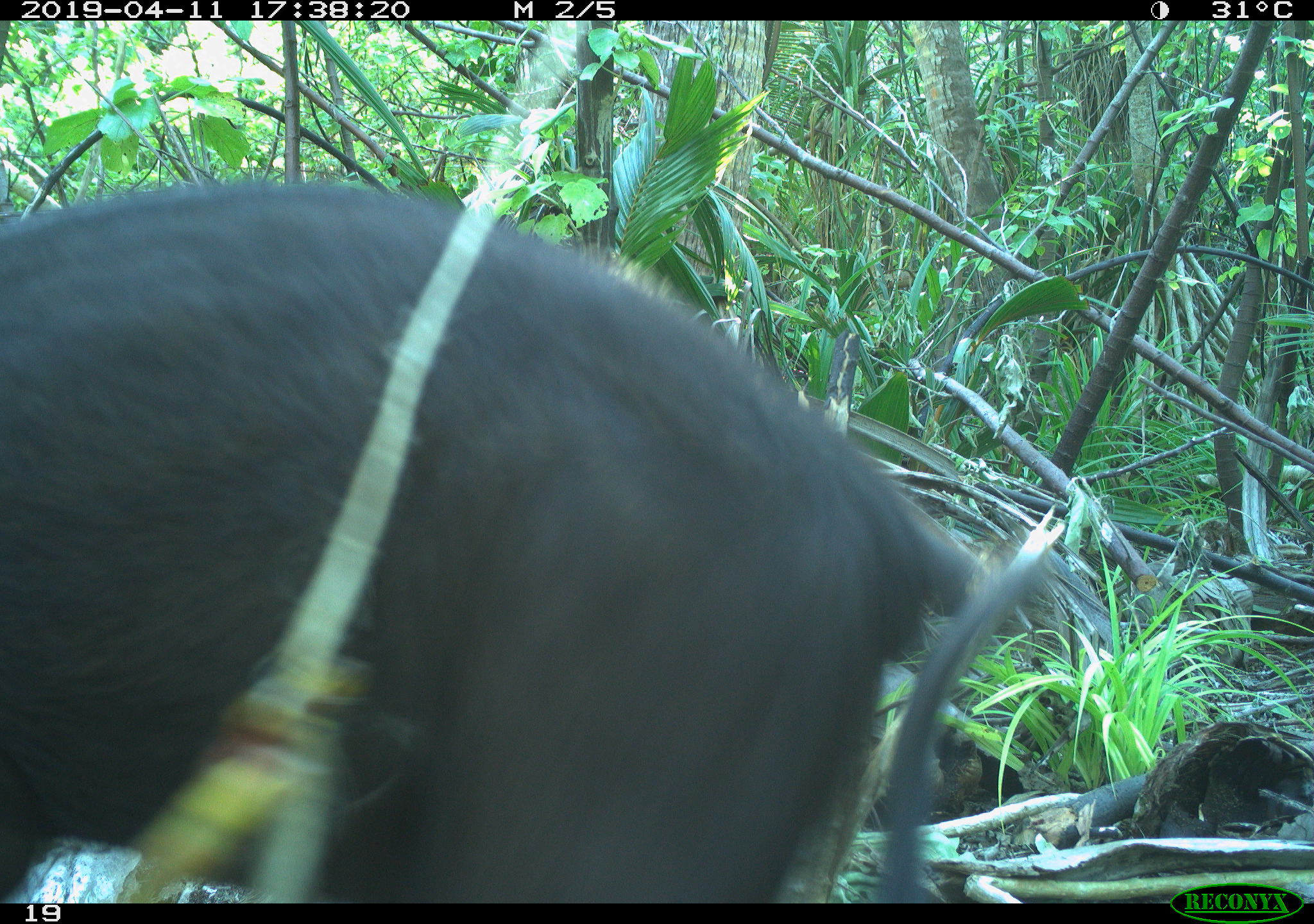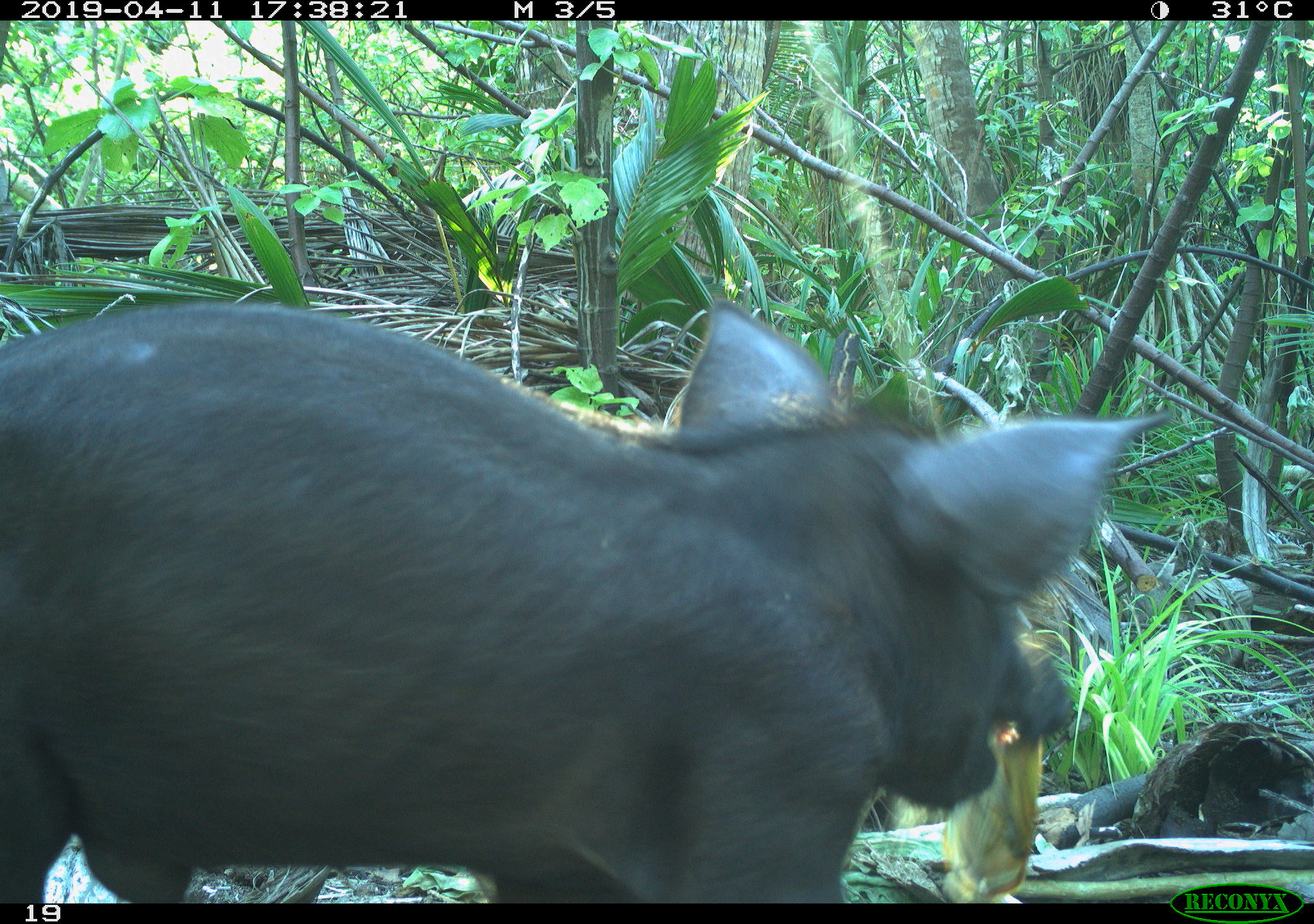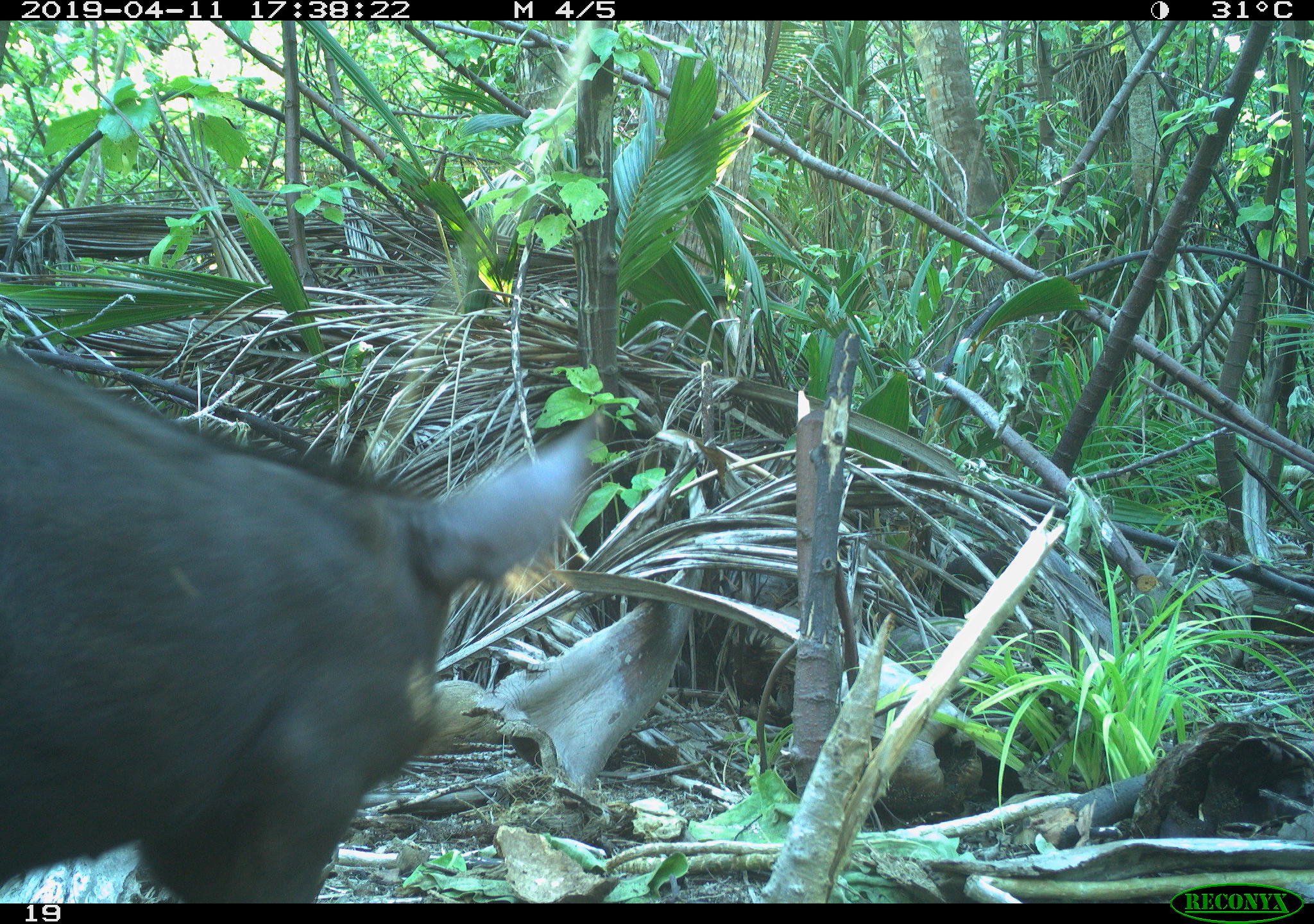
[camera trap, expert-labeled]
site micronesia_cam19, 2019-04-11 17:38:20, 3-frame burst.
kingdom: Animalia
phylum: Chordata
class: Mammalia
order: Artiodactyla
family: Suidae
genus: Sus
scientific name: Sus scrofa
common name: pig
Pig (Sus scrofa).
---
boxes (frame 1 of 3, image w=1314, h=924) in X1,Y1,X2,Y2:
pig: 0,173,1082,898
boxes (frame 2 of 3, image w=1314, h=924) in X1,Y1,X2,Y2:
pig: 0,285,1206,898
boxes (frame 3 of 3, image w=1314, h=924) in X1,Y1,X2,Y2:
pig: 4,334,618,897